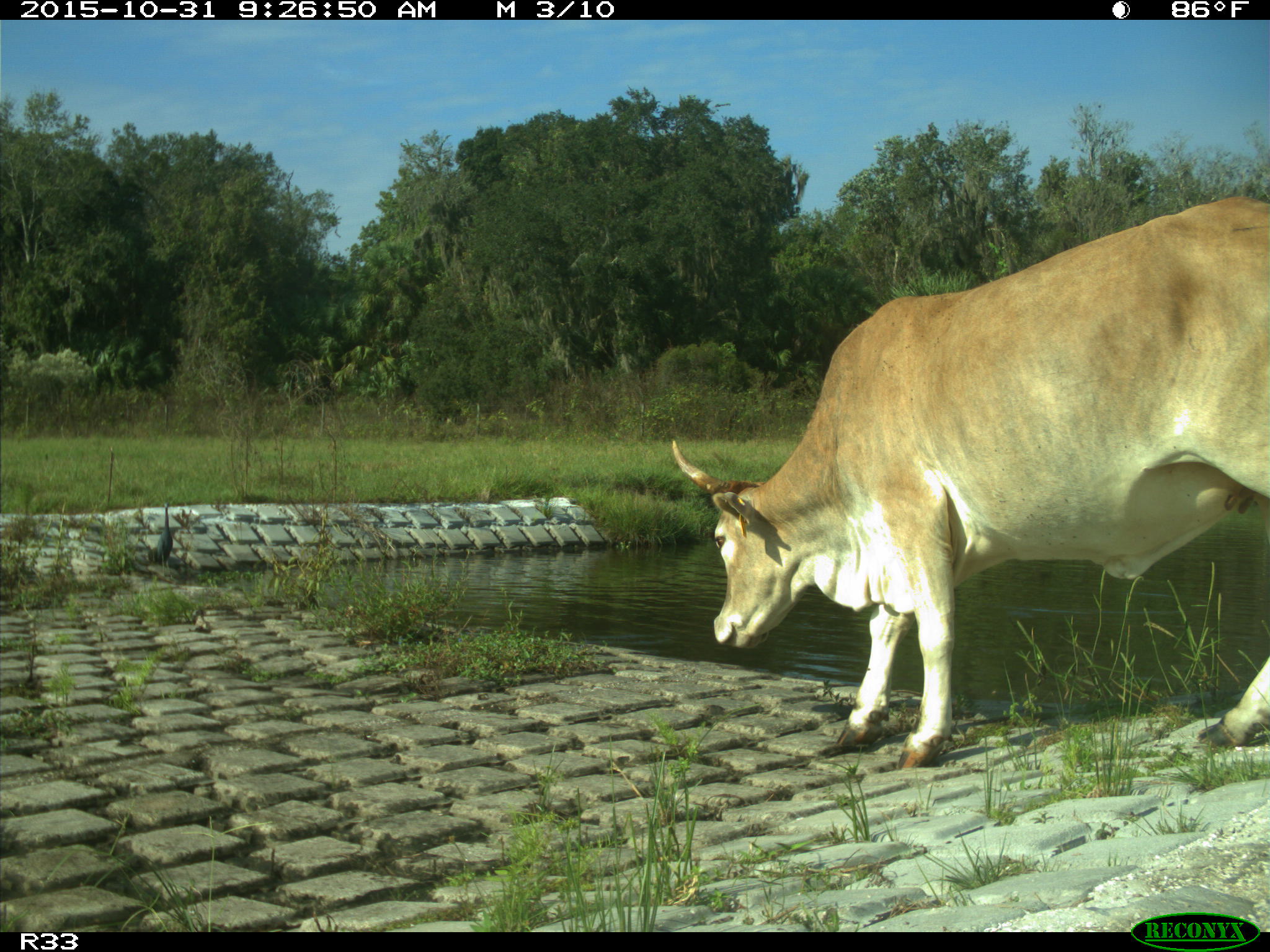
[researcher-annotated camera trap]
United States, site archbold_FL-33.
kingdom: Animalia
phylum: Chordata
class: Mammalia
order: Artiodactyla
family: Bovidae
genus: Bos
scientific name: Bos taurus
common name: domestic cow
Bos taurus (domestic cow).